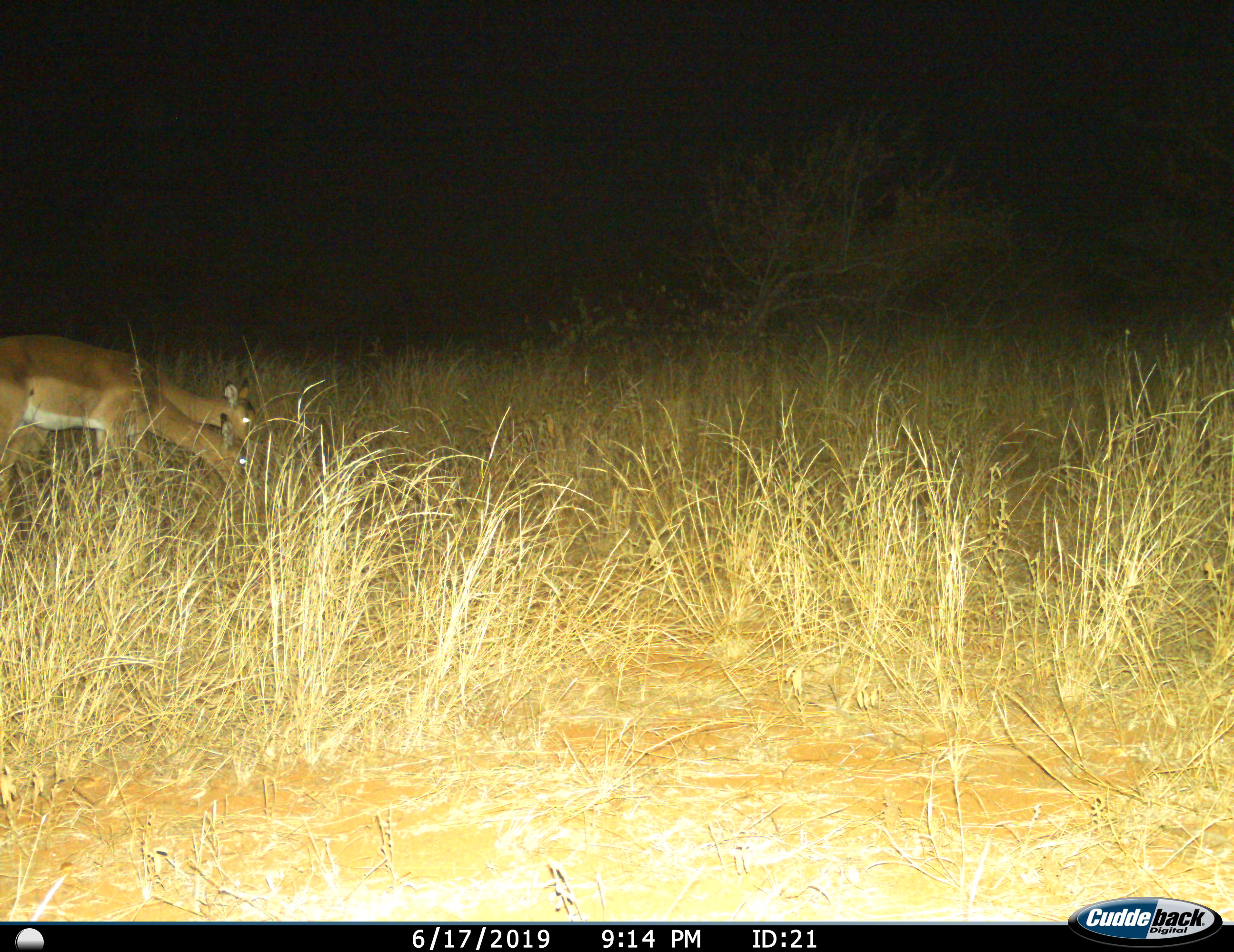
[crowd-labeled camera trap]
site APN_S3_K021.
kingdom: Animalia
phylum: Chordata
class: Mammalia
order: Artiodactyla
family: Bovidae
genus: Aepyceros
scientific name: Aepyceros melampus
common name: impala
Impala (Aepyceros melampus), count 2. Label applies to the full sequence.